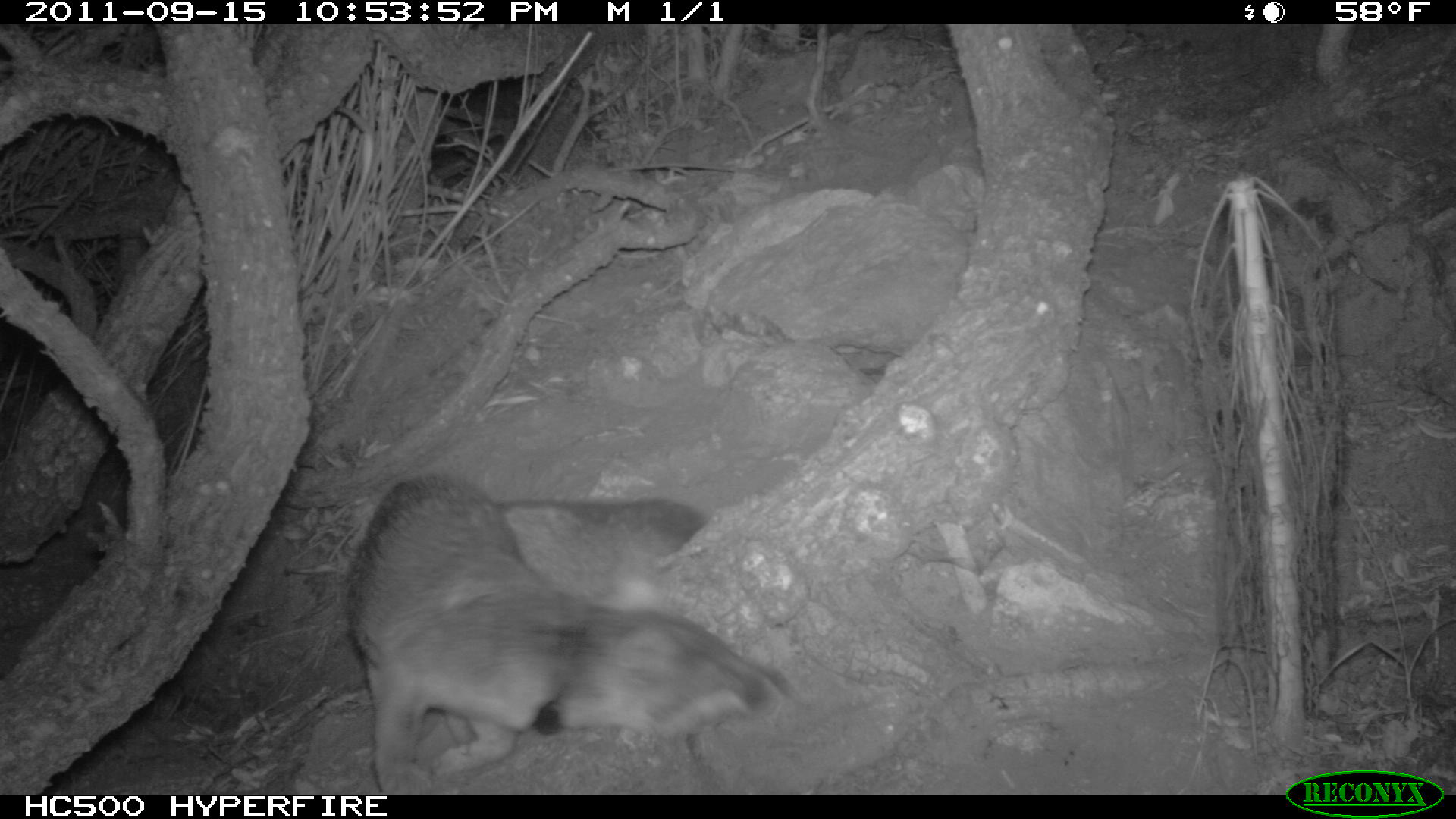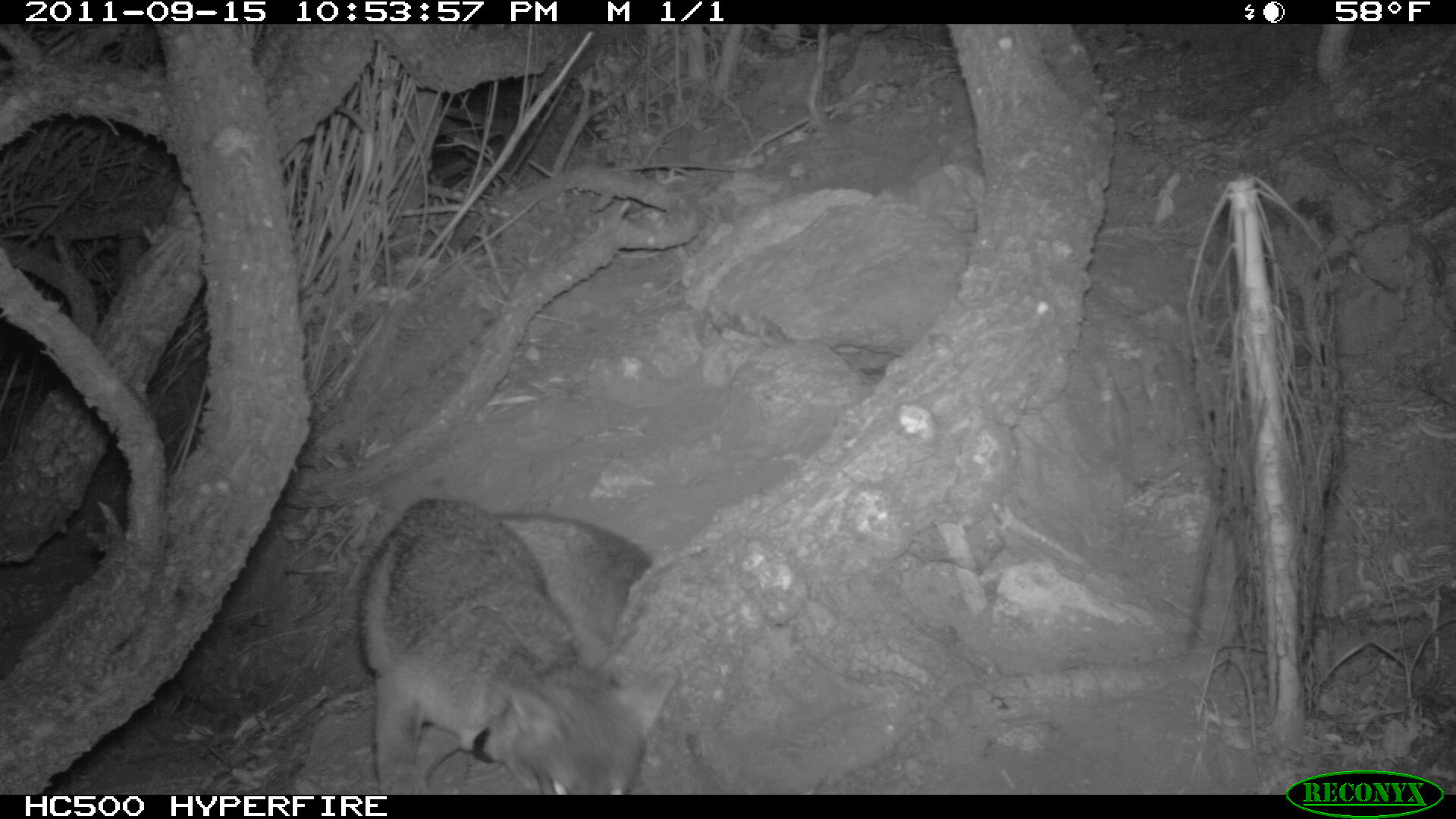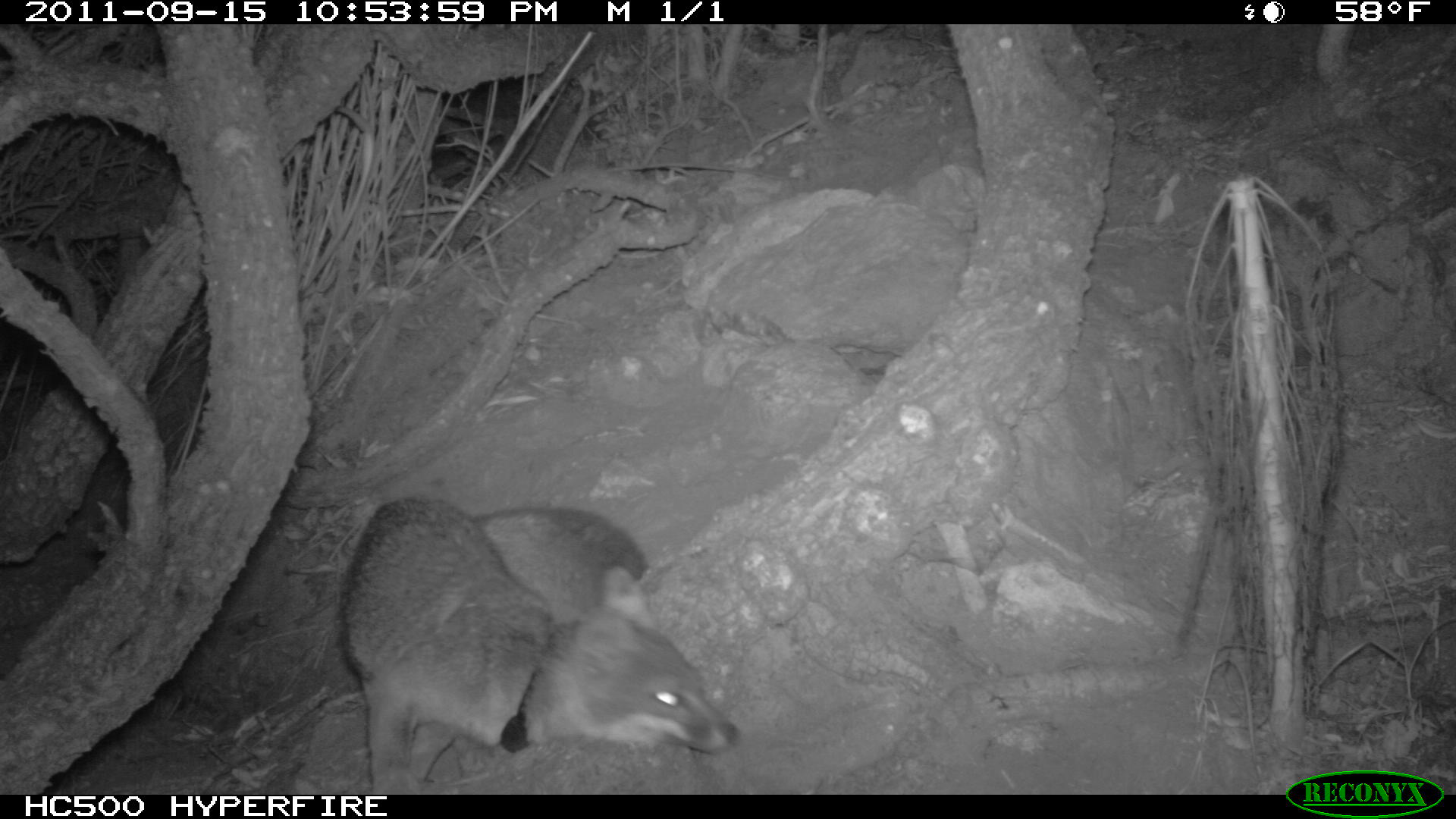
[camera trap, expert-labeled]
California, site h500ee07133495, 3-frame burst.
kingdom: Animalia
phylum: Chordata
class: Mammalia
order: Carnivora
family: Canidae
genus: Urocyon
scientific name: Urocyon littoralis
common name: island fox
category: fox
Fox (island fox) (Urocyon littoralis).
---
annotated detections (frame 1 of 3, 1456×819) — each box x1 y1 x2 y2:
fox: 349 469 793 795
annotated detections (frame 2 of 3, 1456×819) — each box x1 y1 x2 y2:
fox: 357 496 653 794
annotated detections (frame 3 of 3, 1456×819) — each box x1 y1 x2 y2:
fox: 340 497 739 794